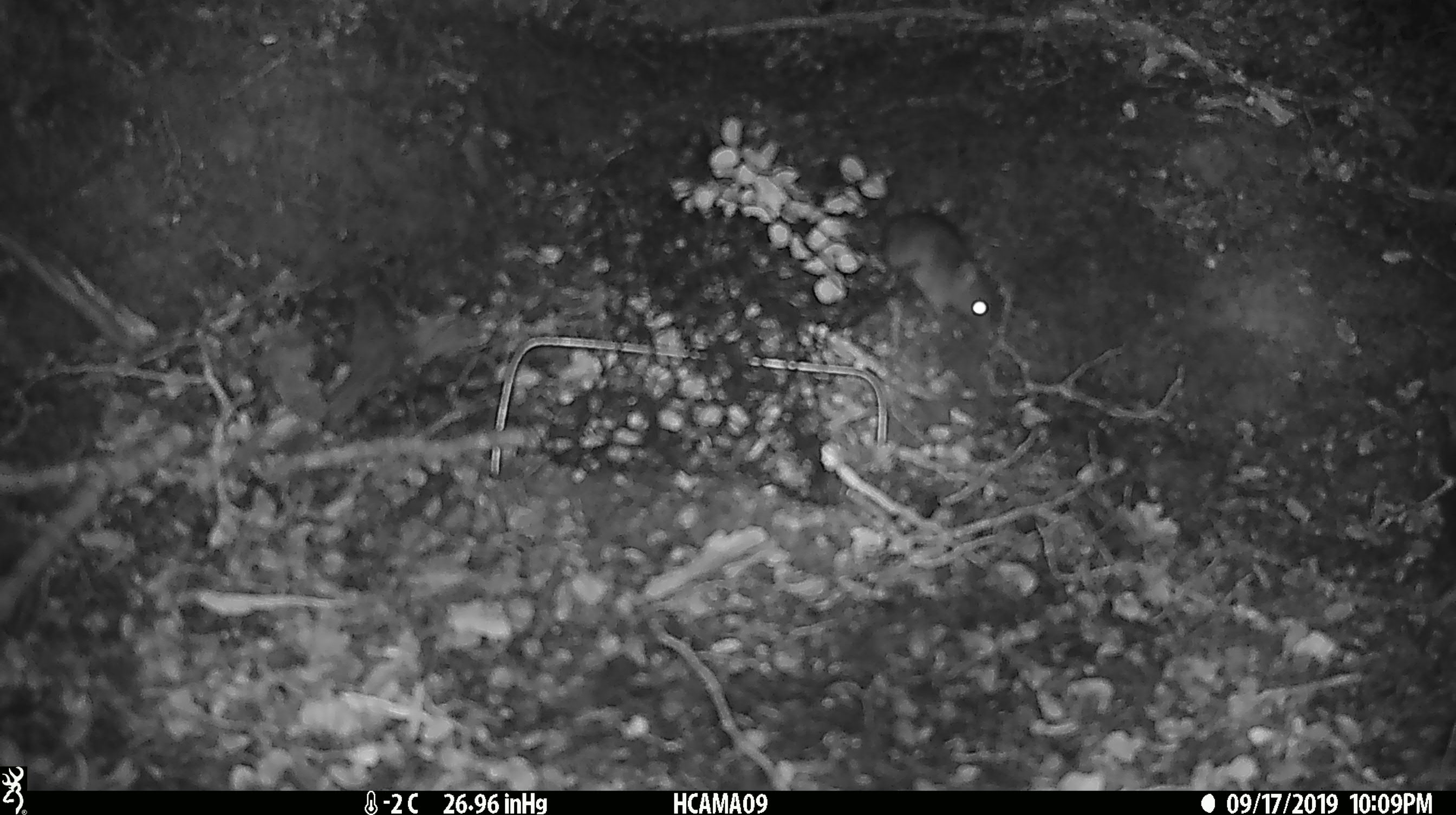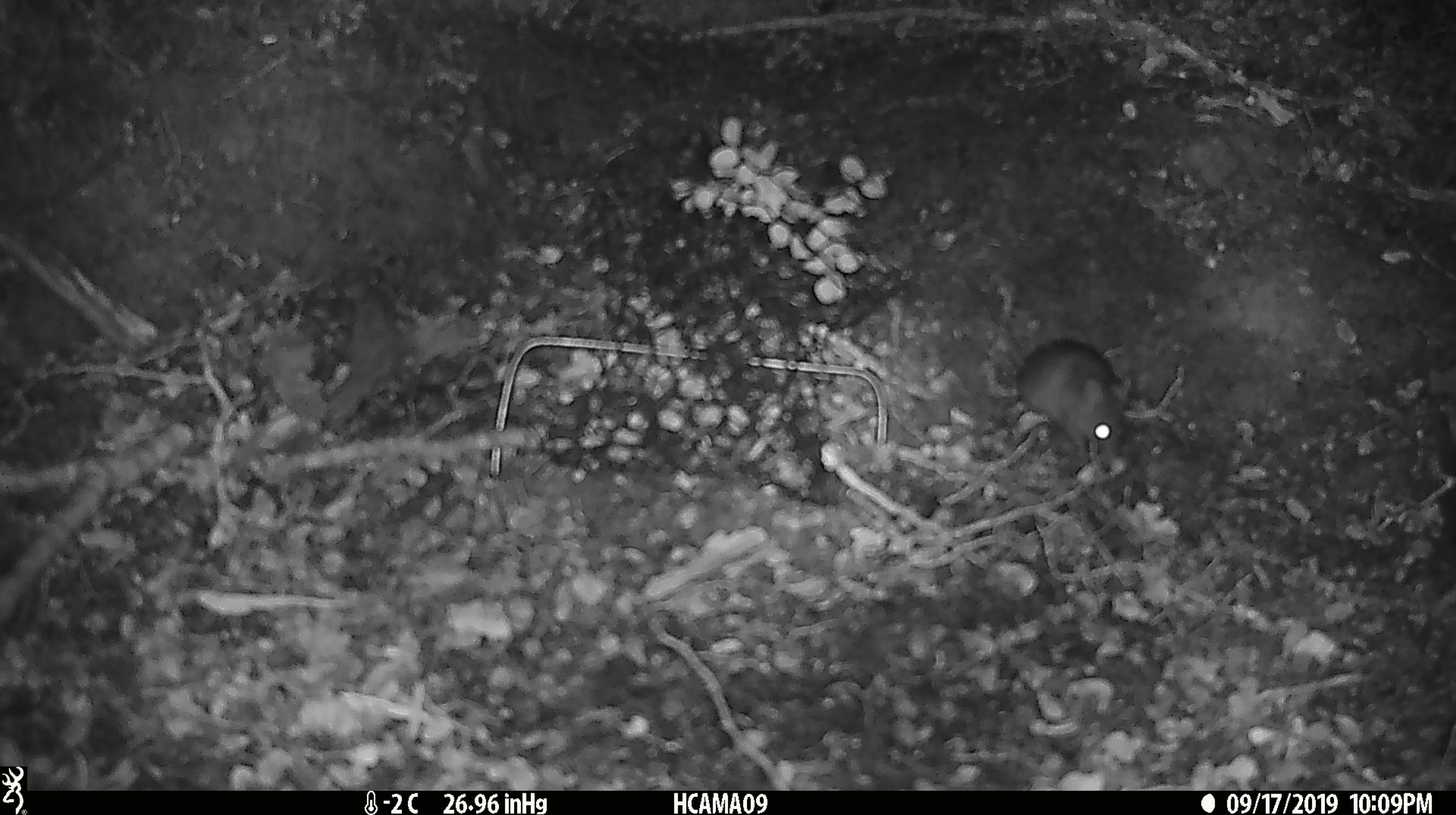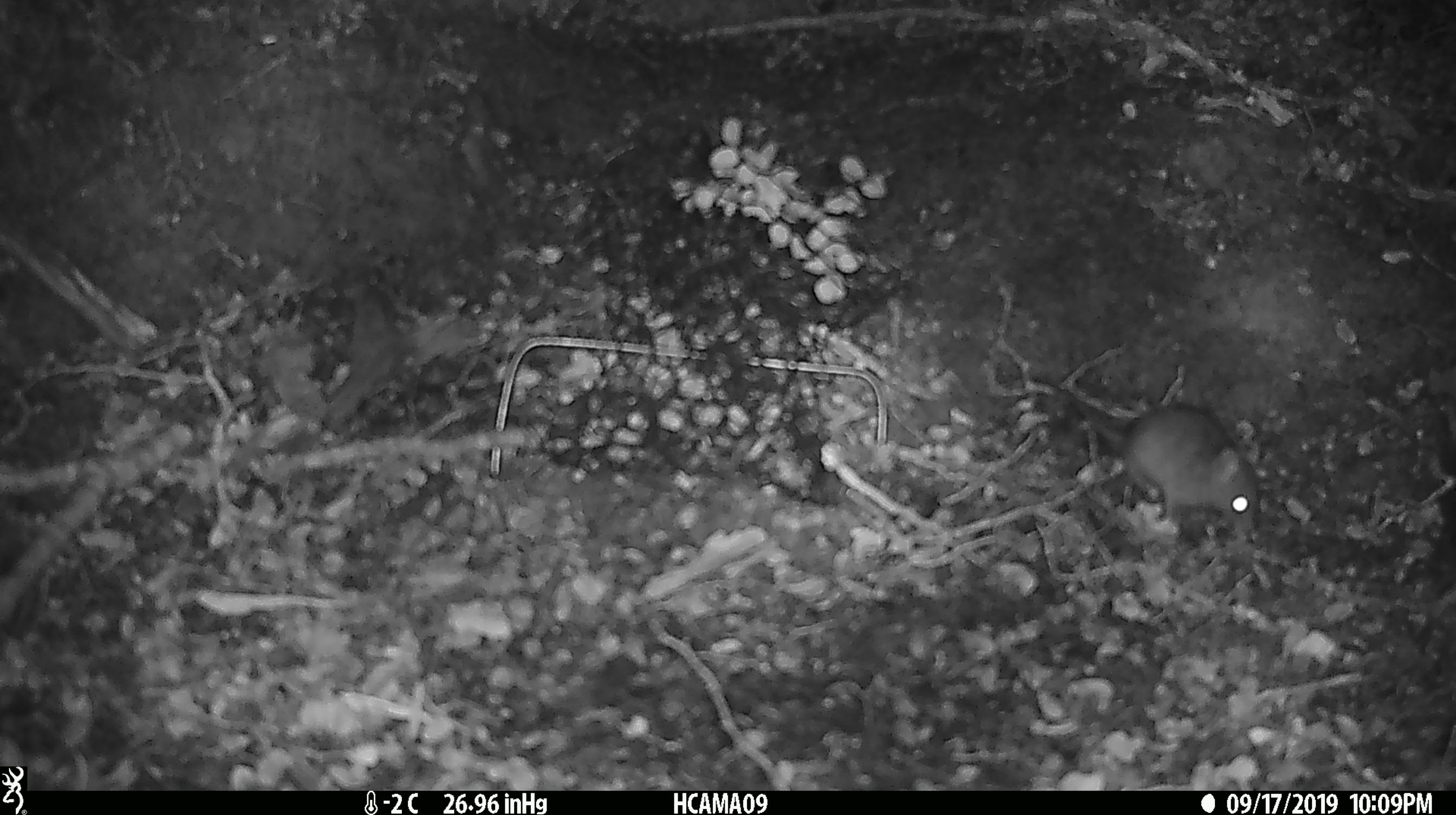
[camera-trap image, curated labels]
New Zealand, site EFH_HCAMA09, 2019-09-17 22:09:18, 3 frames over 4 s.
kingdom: Animalia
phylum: Chordata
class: Mammalia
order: Rodentia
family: Muridae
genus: Mus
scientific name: Mus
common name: mouse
Mouse (Mus).